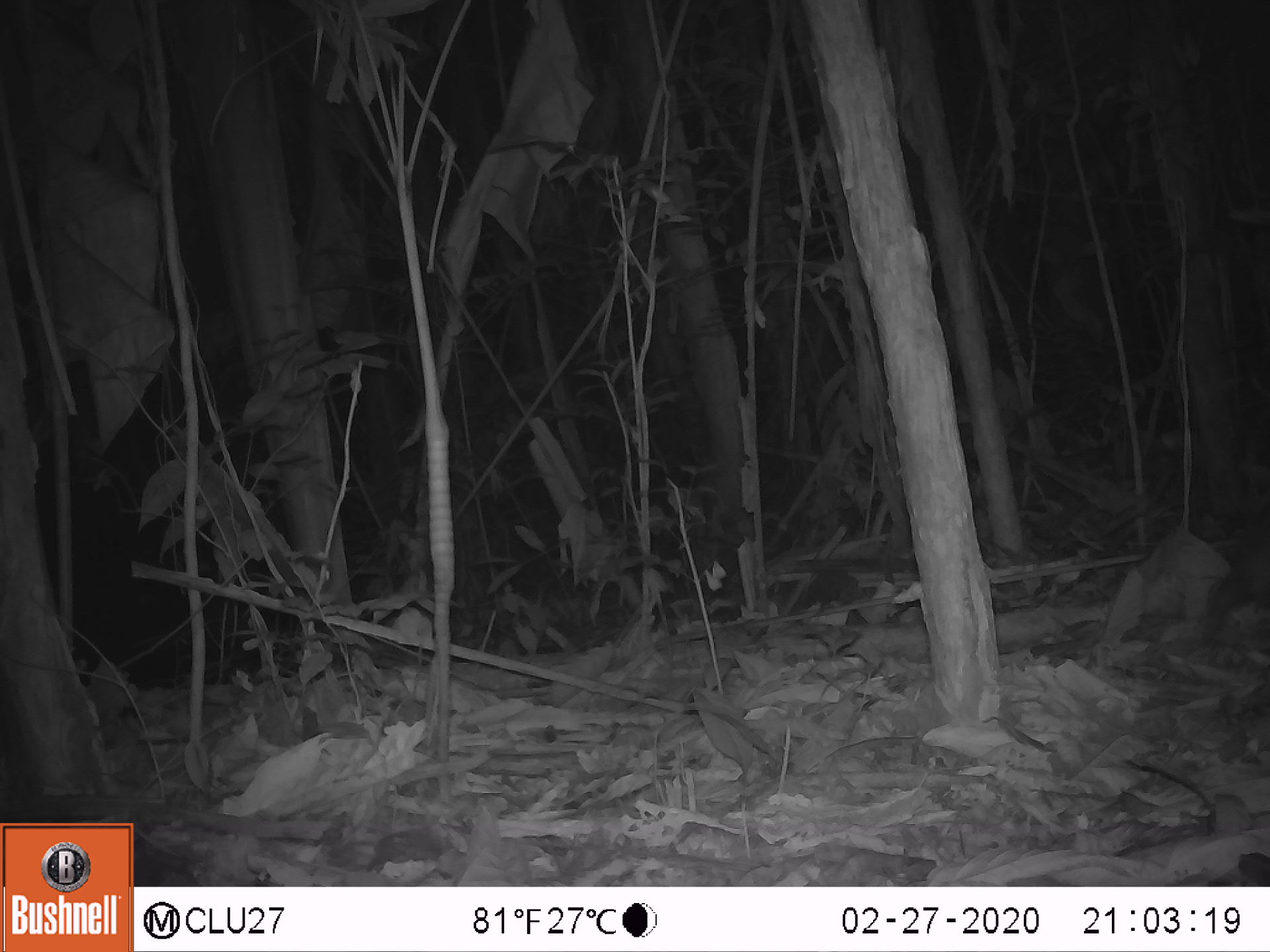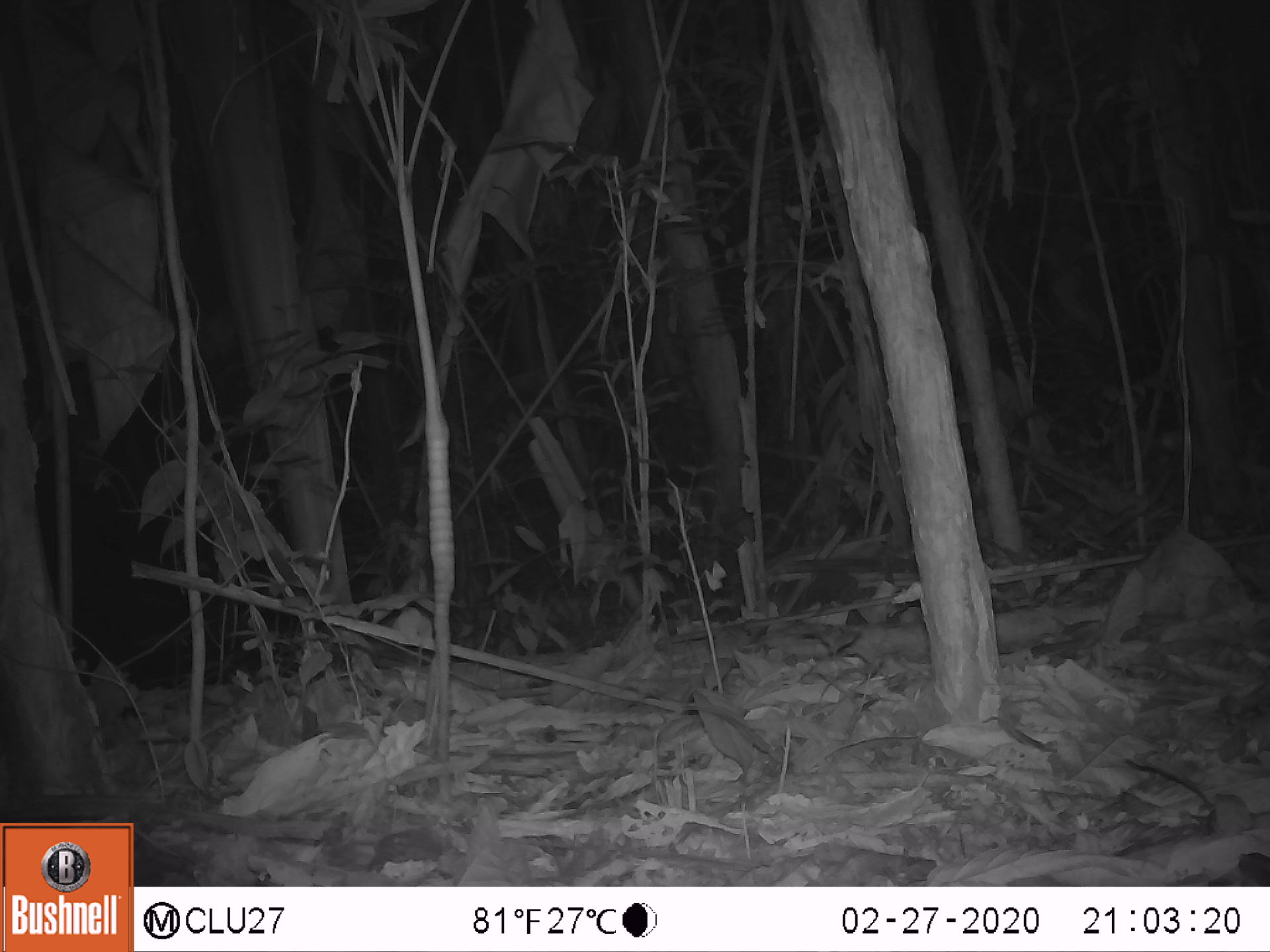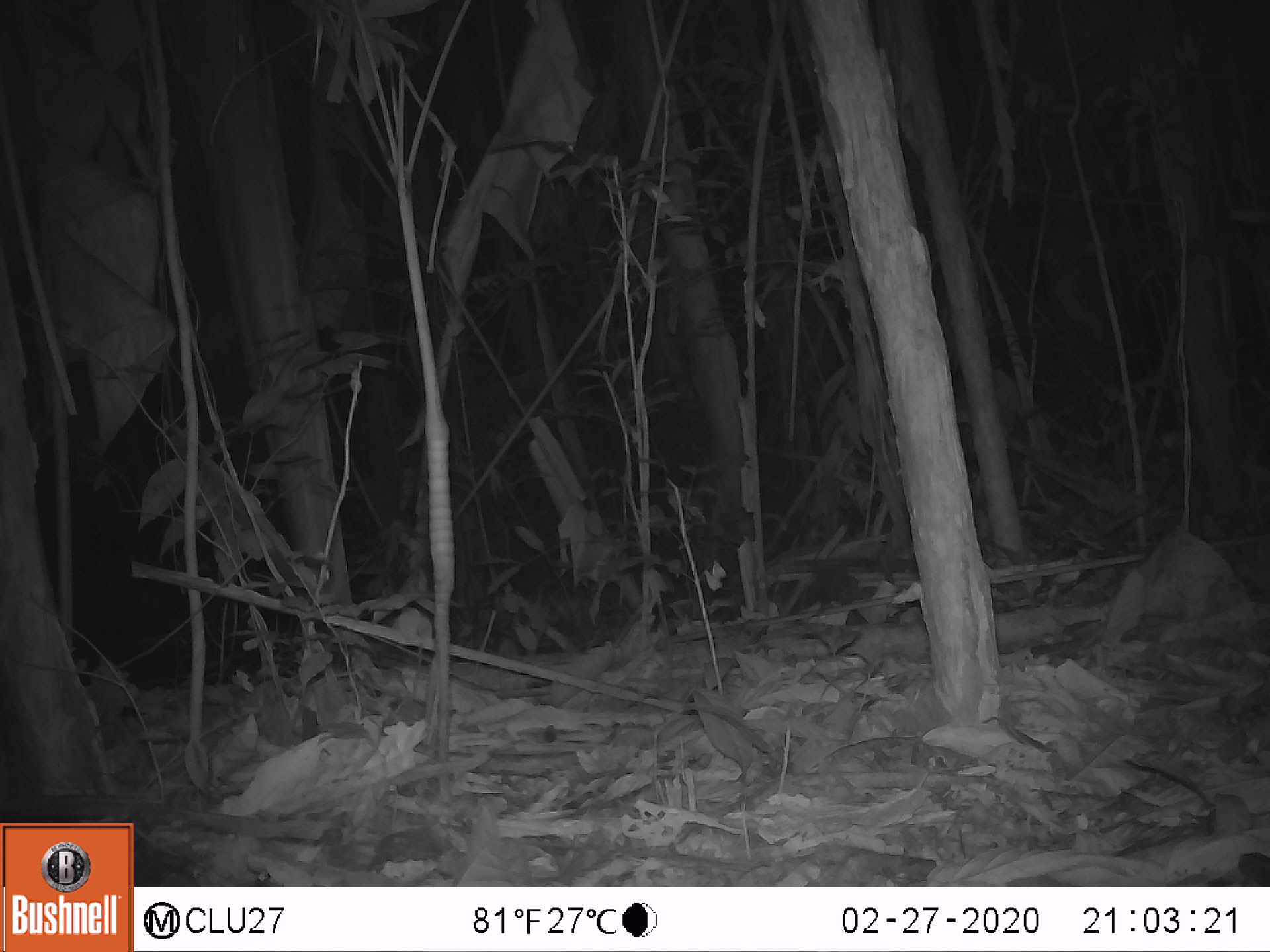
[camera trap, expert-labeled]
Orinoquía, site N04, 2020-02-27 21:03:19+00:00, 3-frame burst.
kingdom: Animalia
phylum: Chordata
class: Mammalia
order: Rodentia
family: Cuniculidae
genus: Cuniculus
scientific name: Cuniculus paca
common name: spotted paca